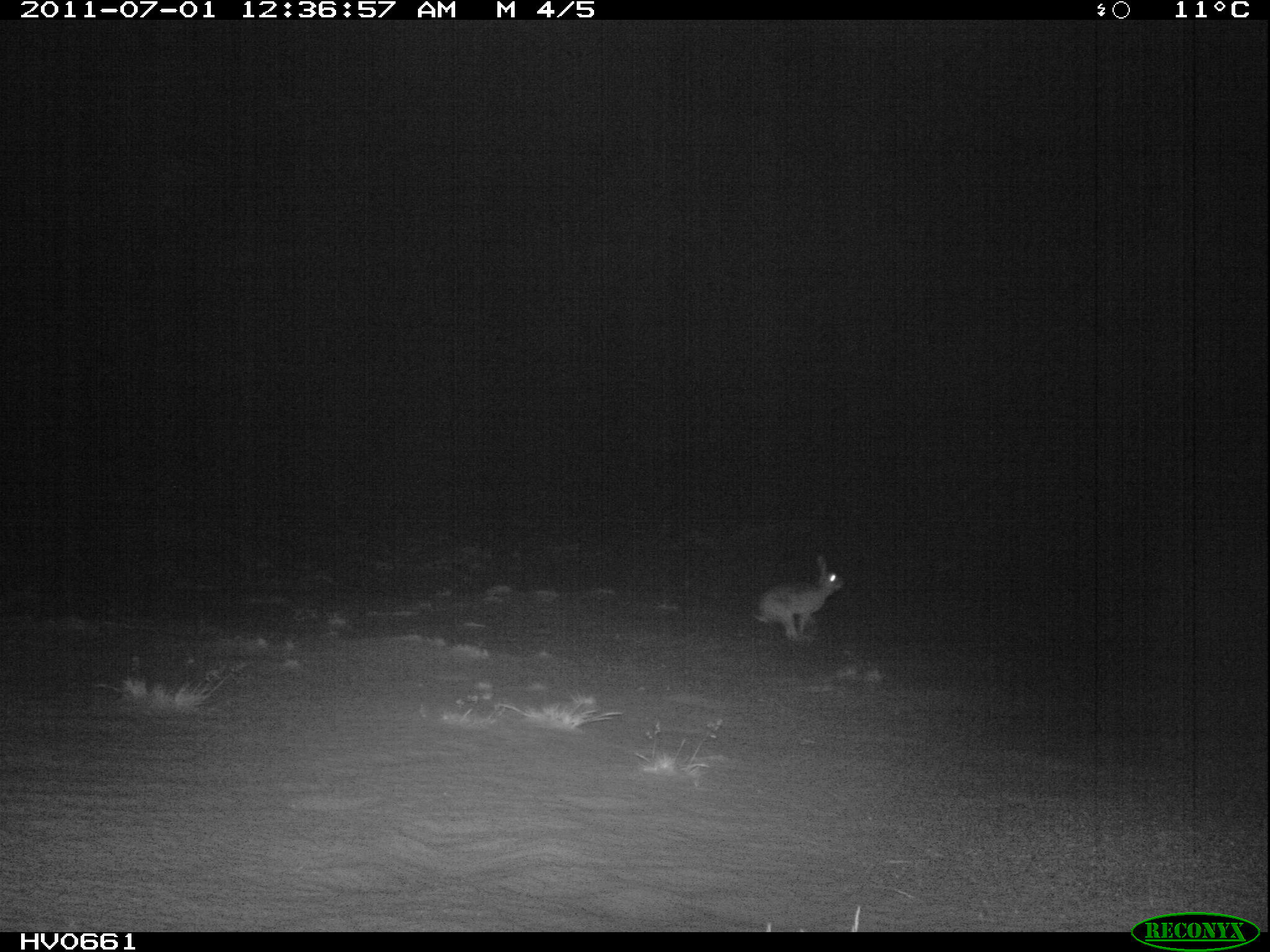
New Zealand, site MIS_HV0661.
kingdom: Animalia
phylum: Chordata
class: Mammalia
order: Lagomorpha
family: Leporidae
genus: Lepus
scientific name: Lepus europaeus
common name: brown hare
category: hare